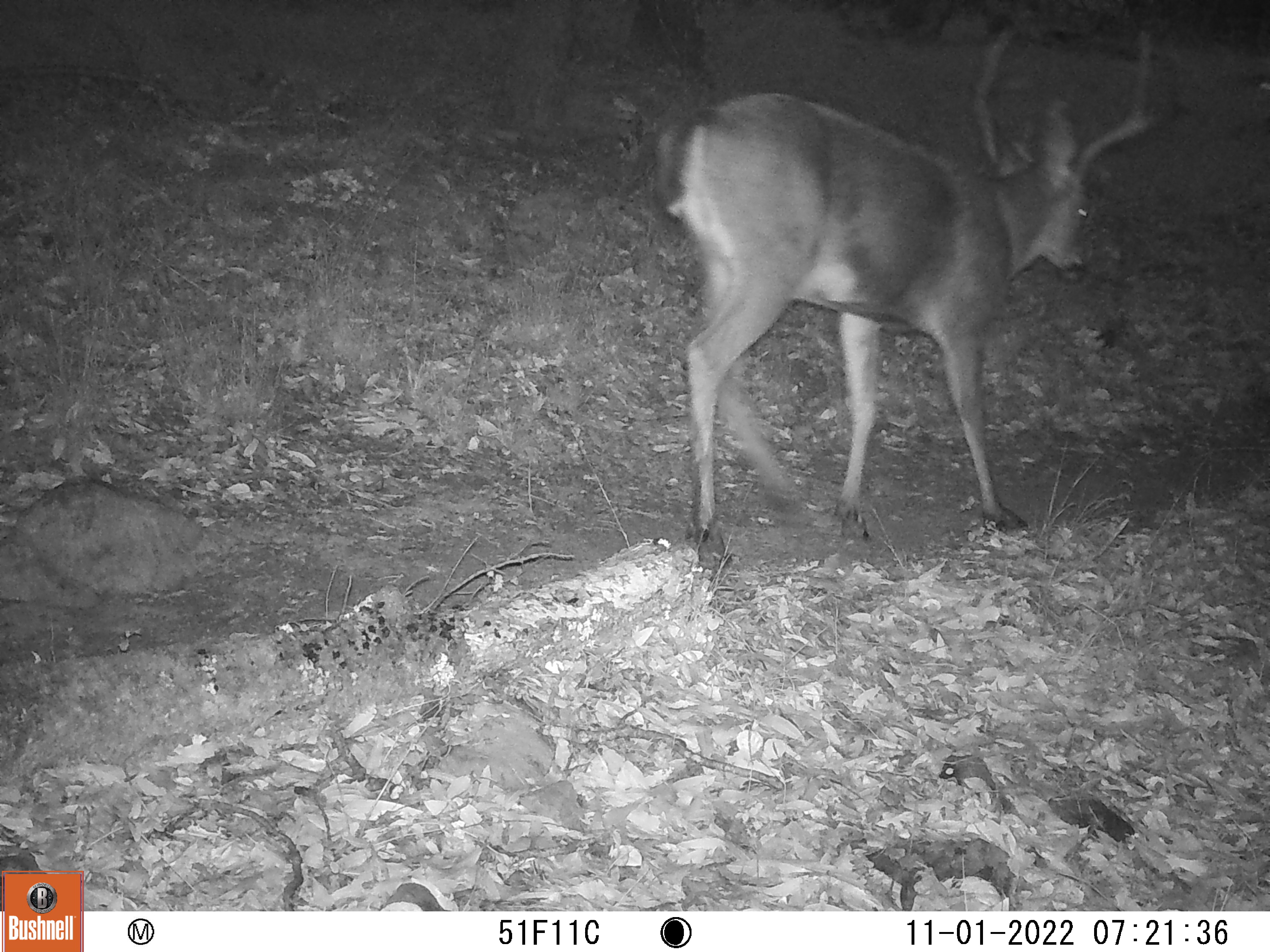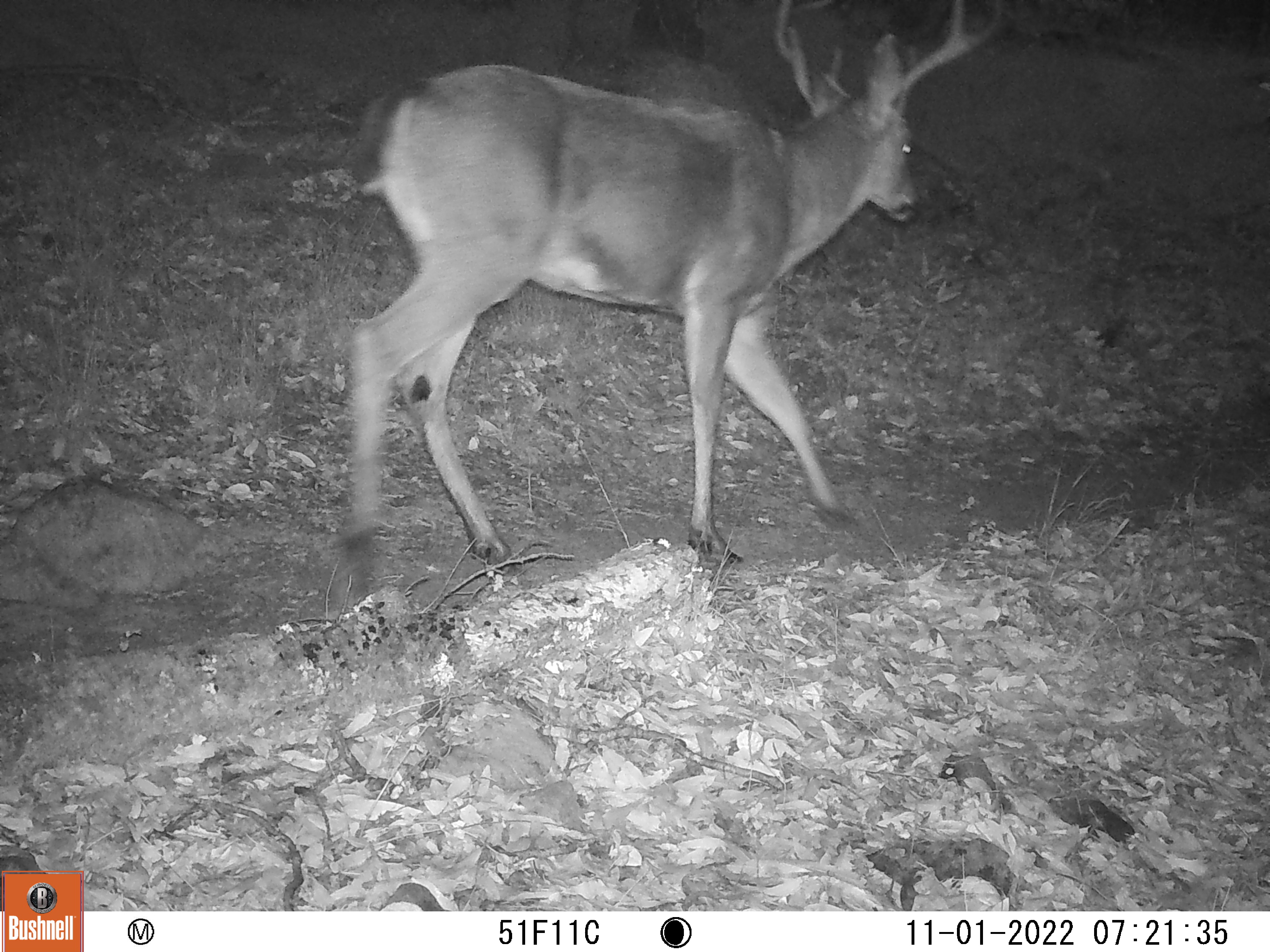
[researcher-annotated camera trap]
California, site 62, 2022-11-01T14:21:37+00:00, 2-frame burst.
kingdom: Animalia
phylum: Chordata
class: Mammalia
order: Artiodactyla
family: Cervidae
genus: Odocoileus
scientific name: Odocoileus hemionus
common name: mule deer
Mule deer (Odocoileus hemionus).